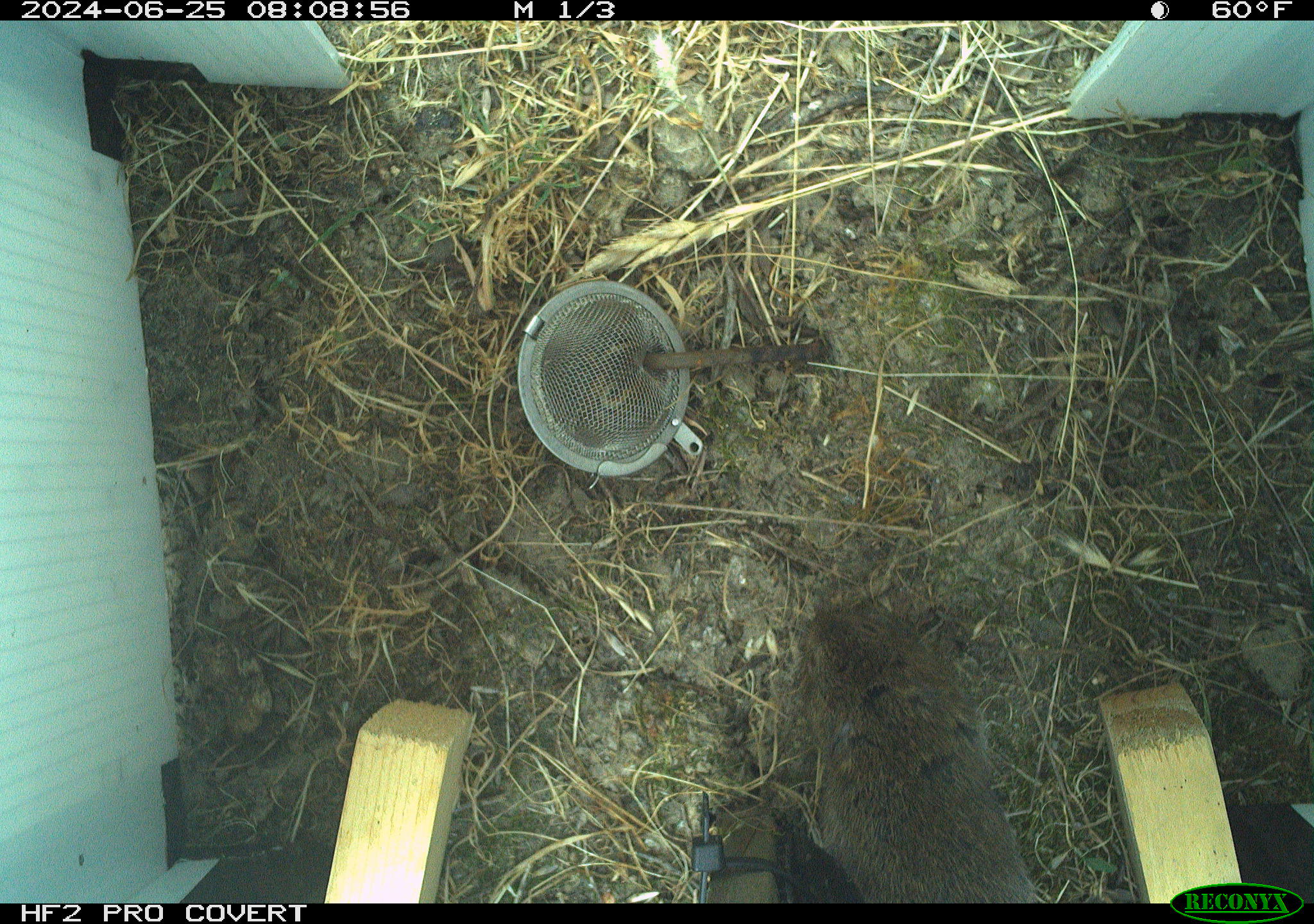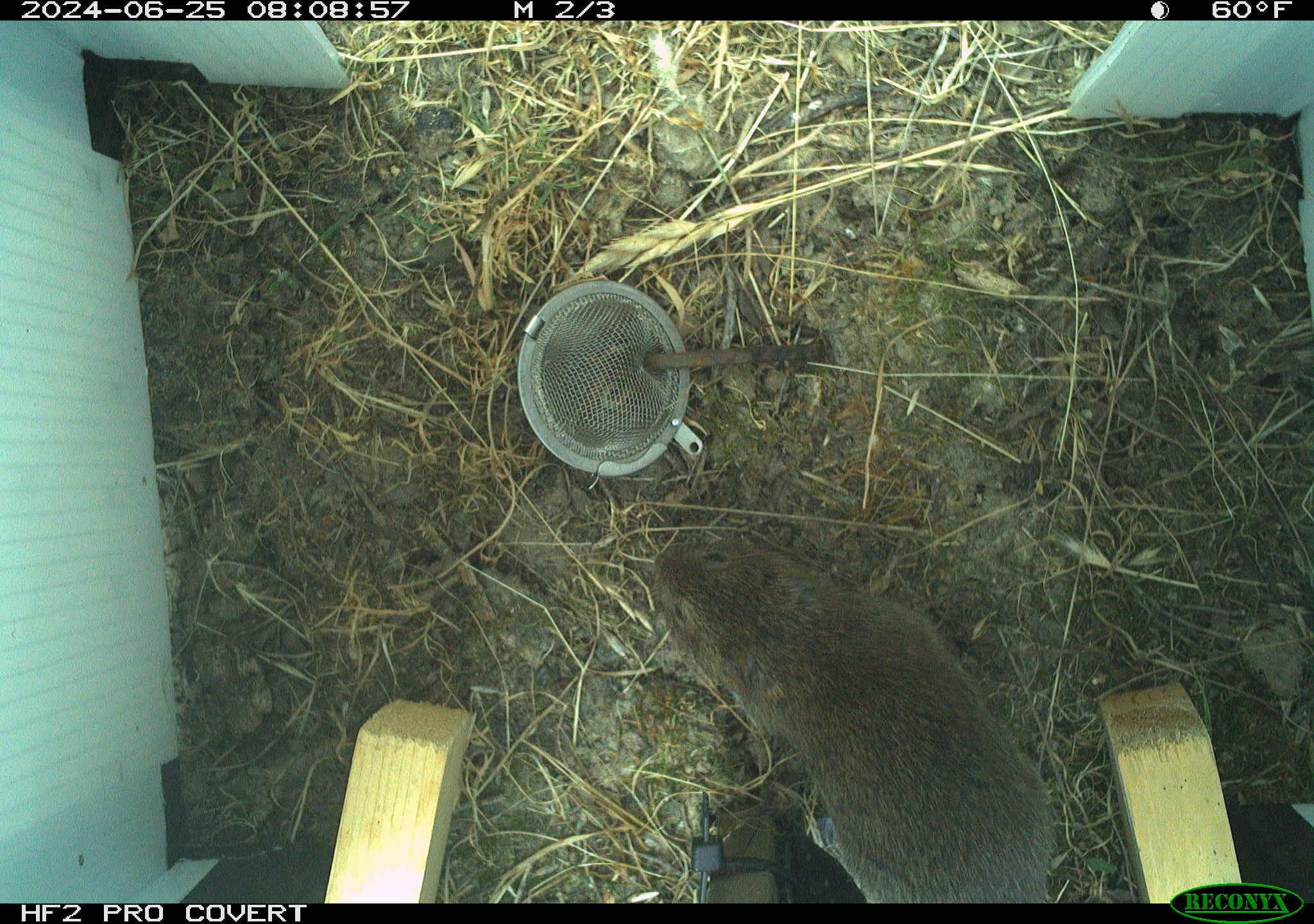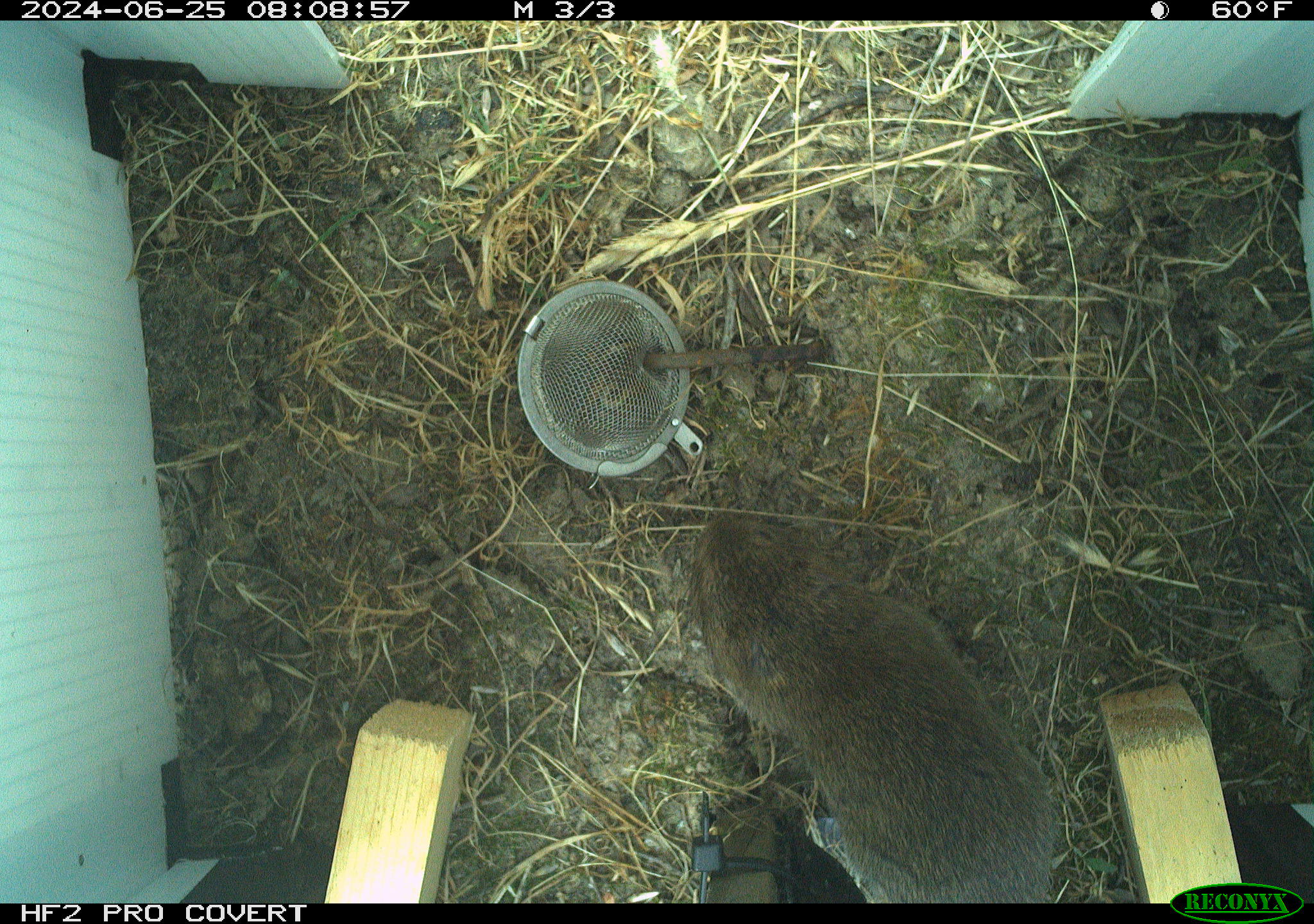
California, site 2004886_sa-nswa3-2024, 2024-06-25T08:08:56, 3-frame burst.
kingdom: Animalia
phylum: Chordata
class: Mammalia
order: Rodentia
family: Cricetidae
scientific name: Arvicolinae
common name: voles, lemmings, and muskrats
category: arvicolinae subfamily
Arvicolinae subfamily (voles, lemmings, and muskrats) (Arvicolinae).